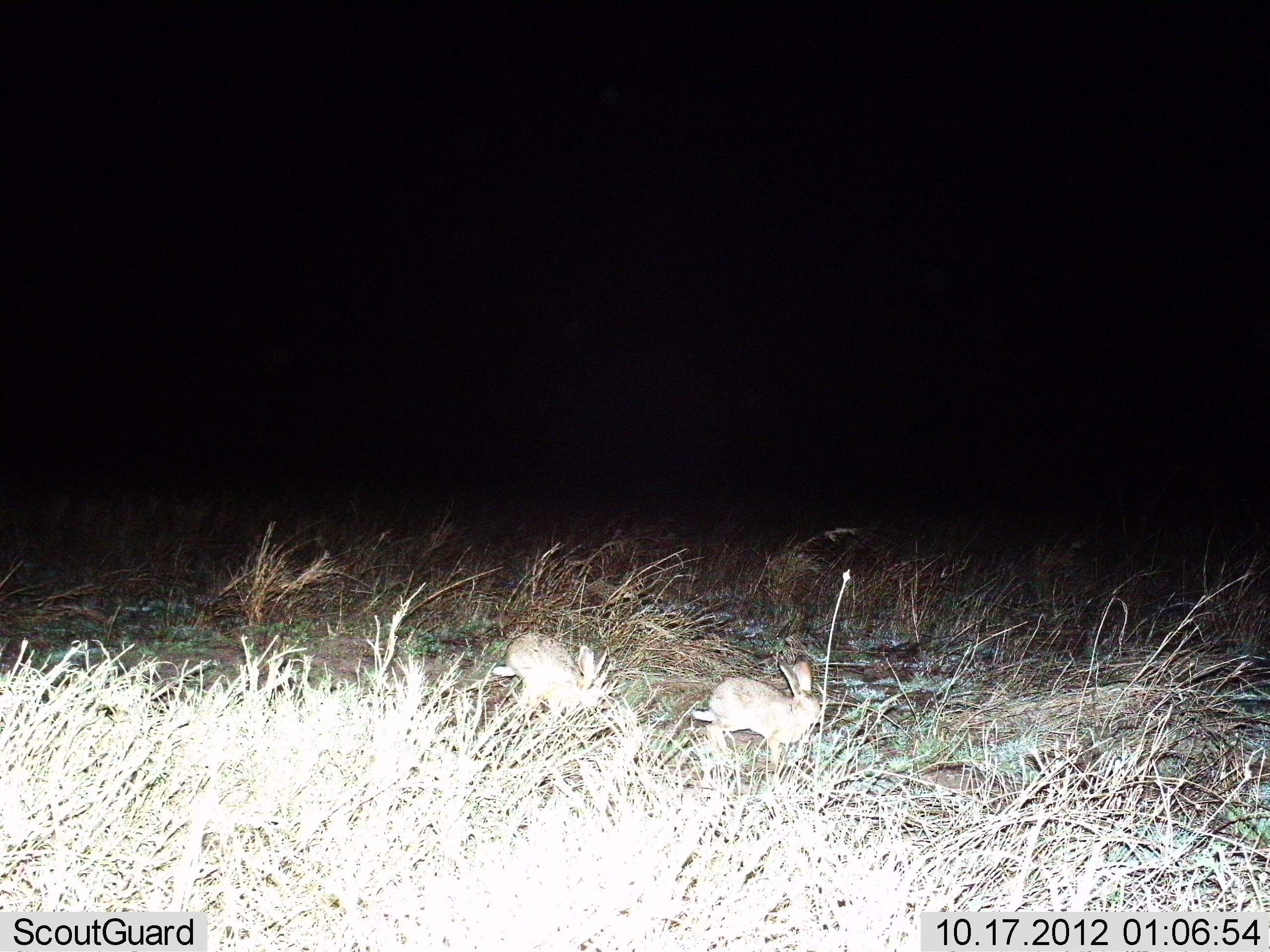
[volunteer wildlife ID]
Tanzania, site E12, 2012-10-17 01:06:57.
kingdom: Animalia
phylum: Chordata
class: Mammalia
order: Lagomorpha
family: Leporidae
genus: Lepus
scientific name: Lepus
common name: hare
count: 2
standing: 30%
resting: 0%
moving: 50%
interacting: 0%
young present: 0%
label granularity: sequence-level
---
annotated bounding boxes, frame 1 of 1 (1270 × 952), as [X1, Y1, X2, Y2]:
animal: [693, 653, 820, 769]; [490, 631, 607, 727]